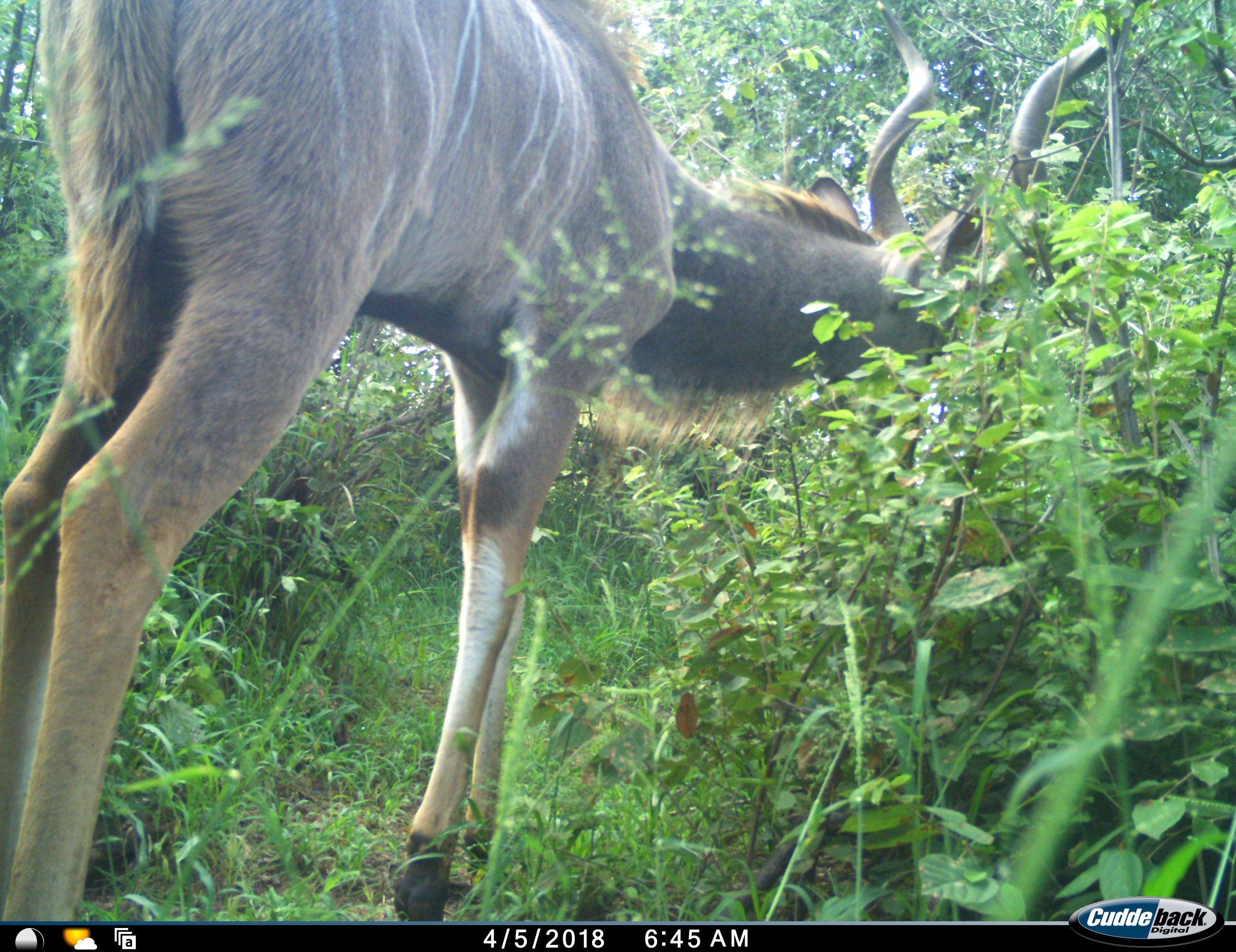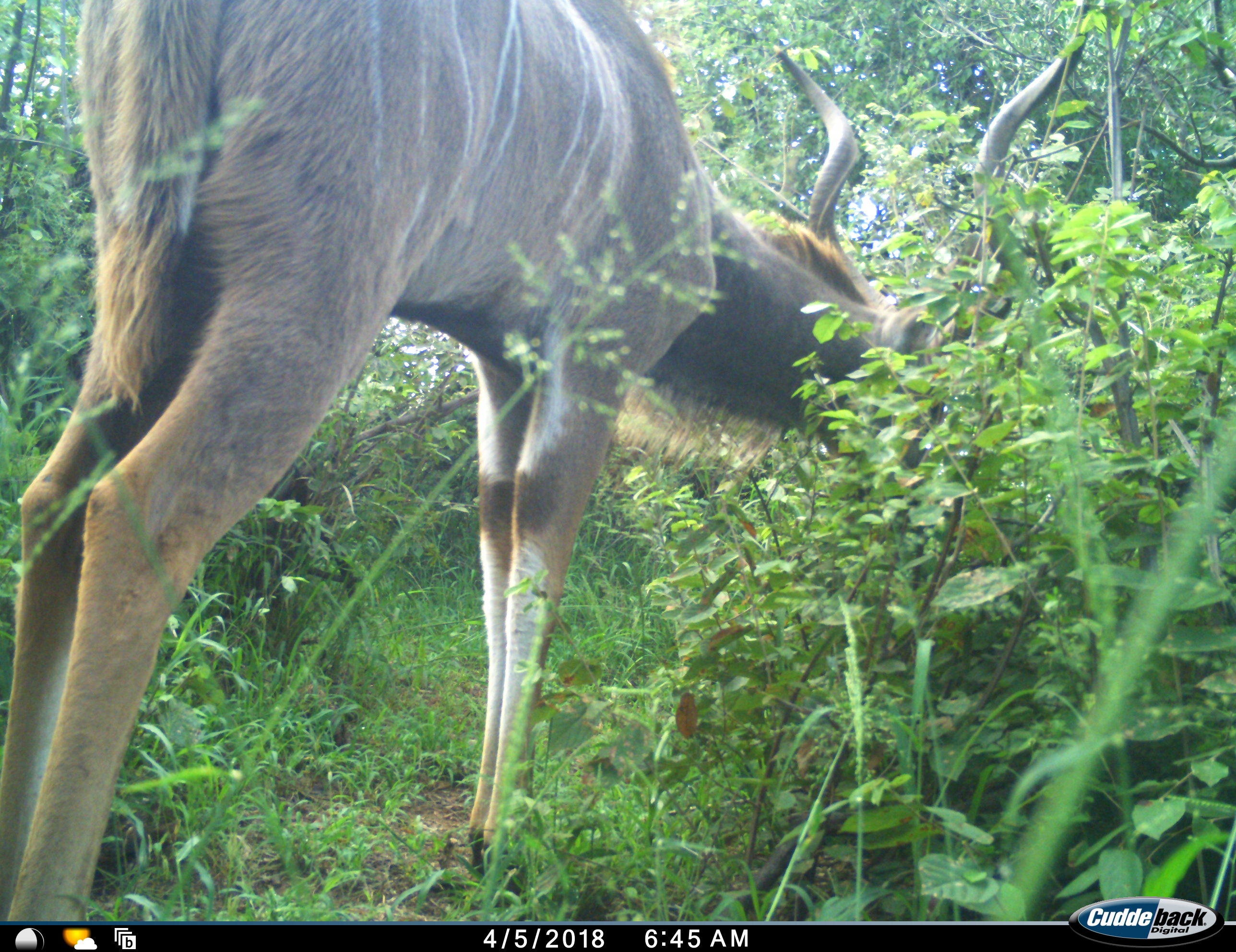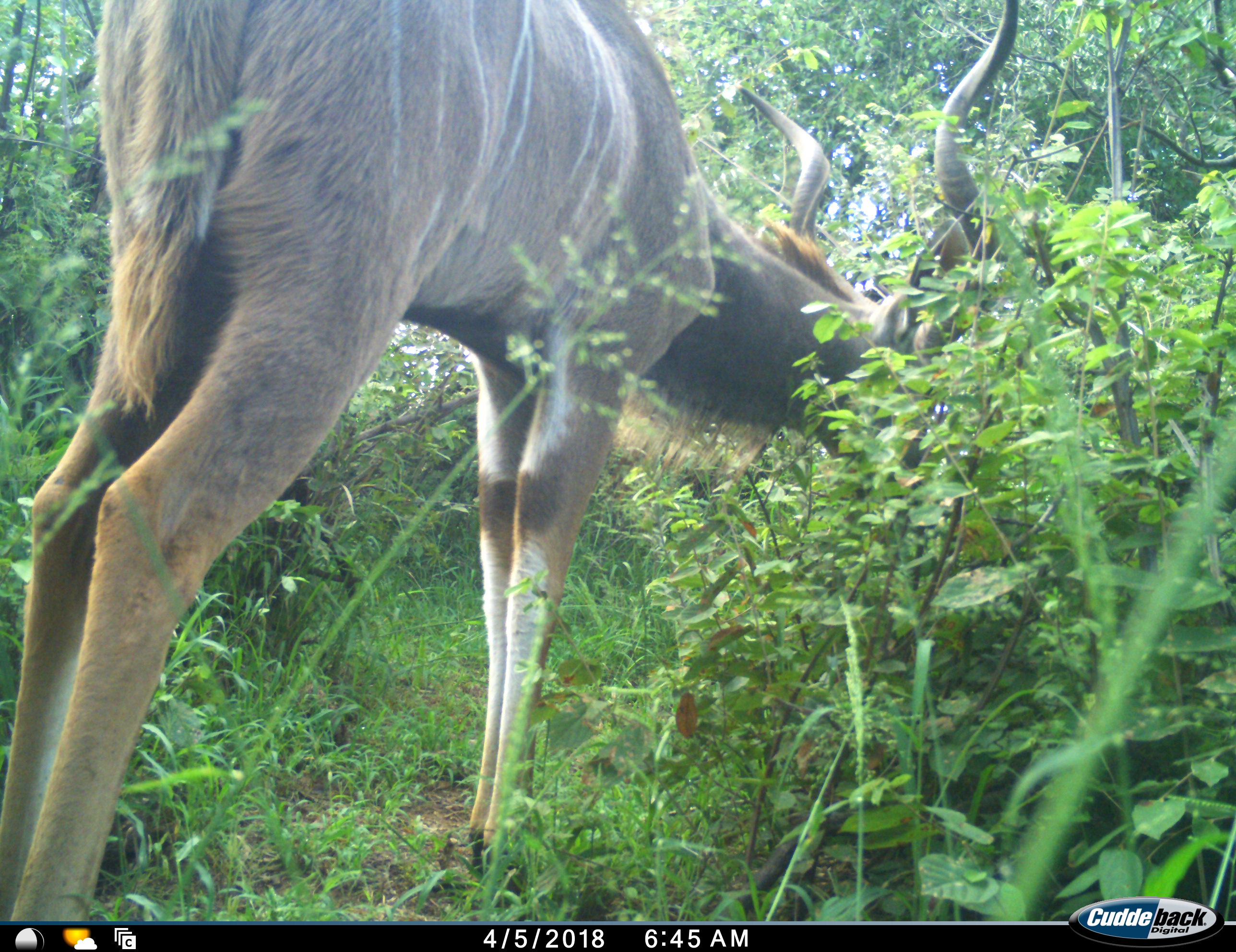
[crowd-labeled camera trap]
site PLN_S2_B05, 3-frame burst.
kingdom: Animalia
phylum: Chordata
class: Mammalia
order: Artiodactyla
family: Bovidae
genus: Tragelaphus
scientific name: Tragelaphus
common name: kudu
Kudu (Tragelaphus), count 1. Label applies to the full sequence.